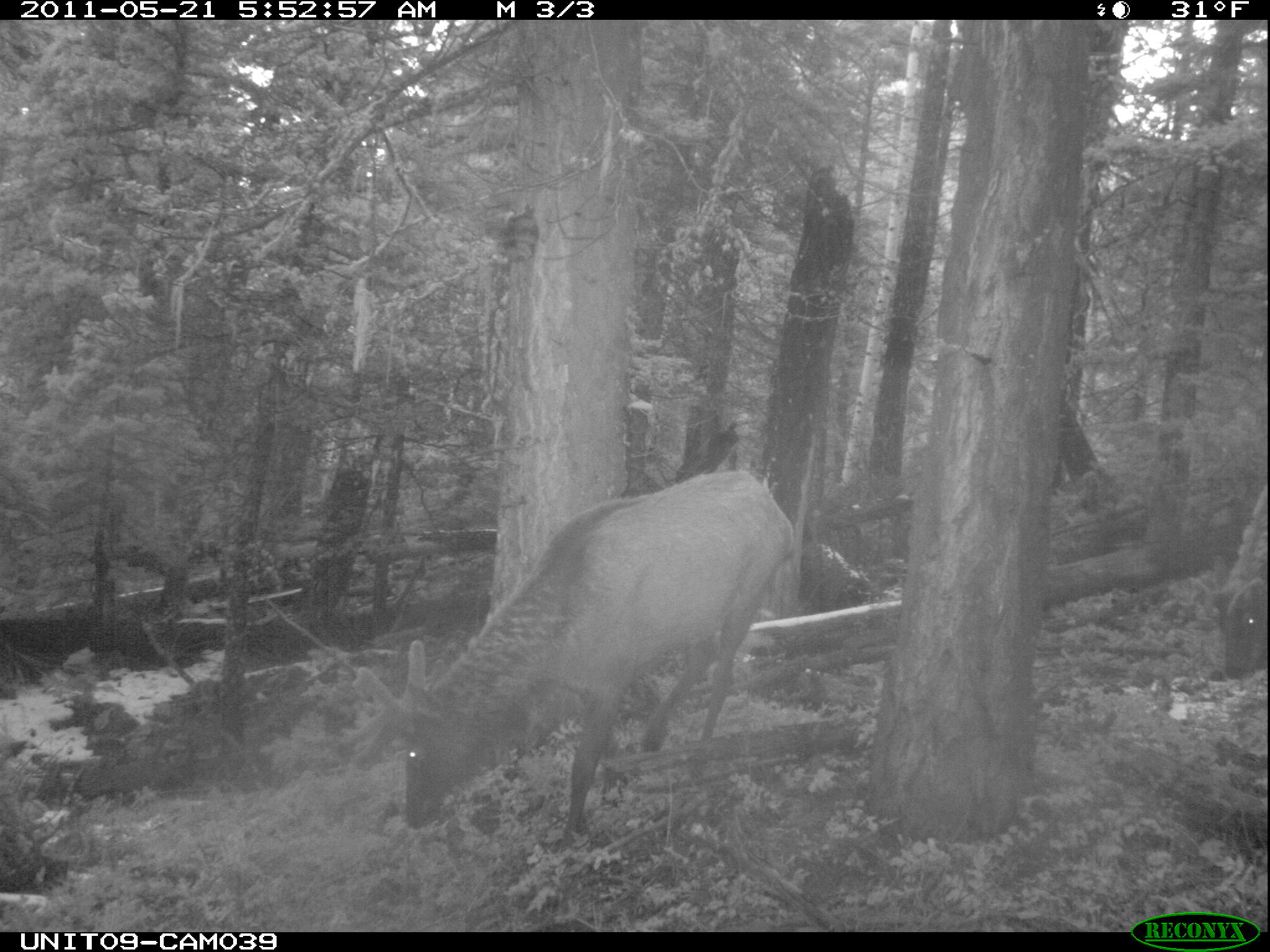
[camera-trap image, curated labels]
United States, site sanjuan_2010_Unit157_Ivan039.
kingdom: Animalia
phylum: Chordata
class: Mammalia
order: Artiodactyla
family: Cervidae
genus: Cervus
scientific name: Cervus elaphus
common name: red deer